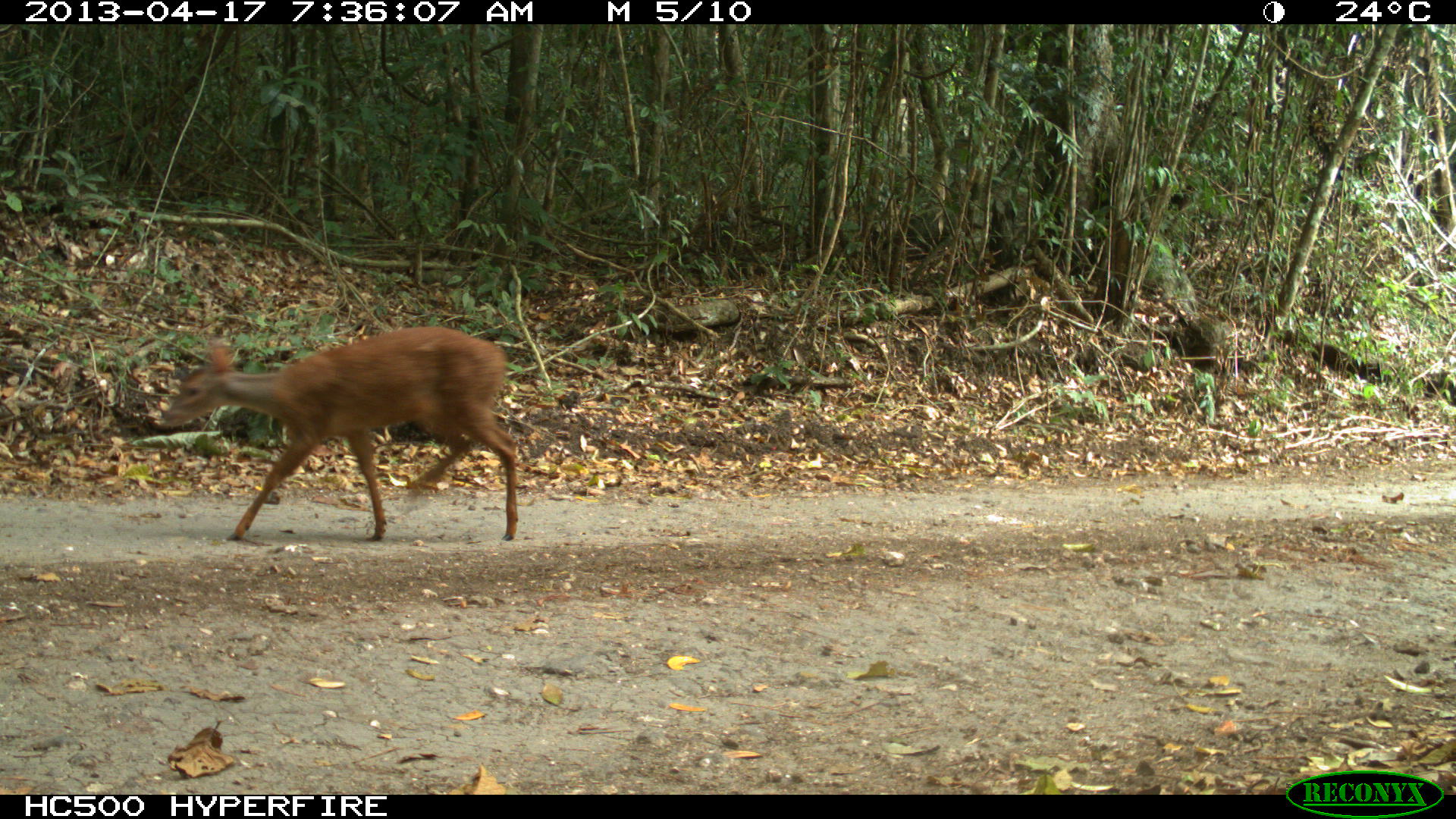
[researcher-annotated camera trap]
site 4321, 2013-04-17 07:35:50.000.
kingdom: Animalia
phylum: Chordata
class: Mammalia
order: Artiodactyla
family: Cervidae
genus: Mazama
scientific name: Mazama temama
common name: central american red brocket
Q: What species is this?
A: Mazama temama (central american red brocket).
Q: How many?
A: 1.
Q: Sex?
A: Female.